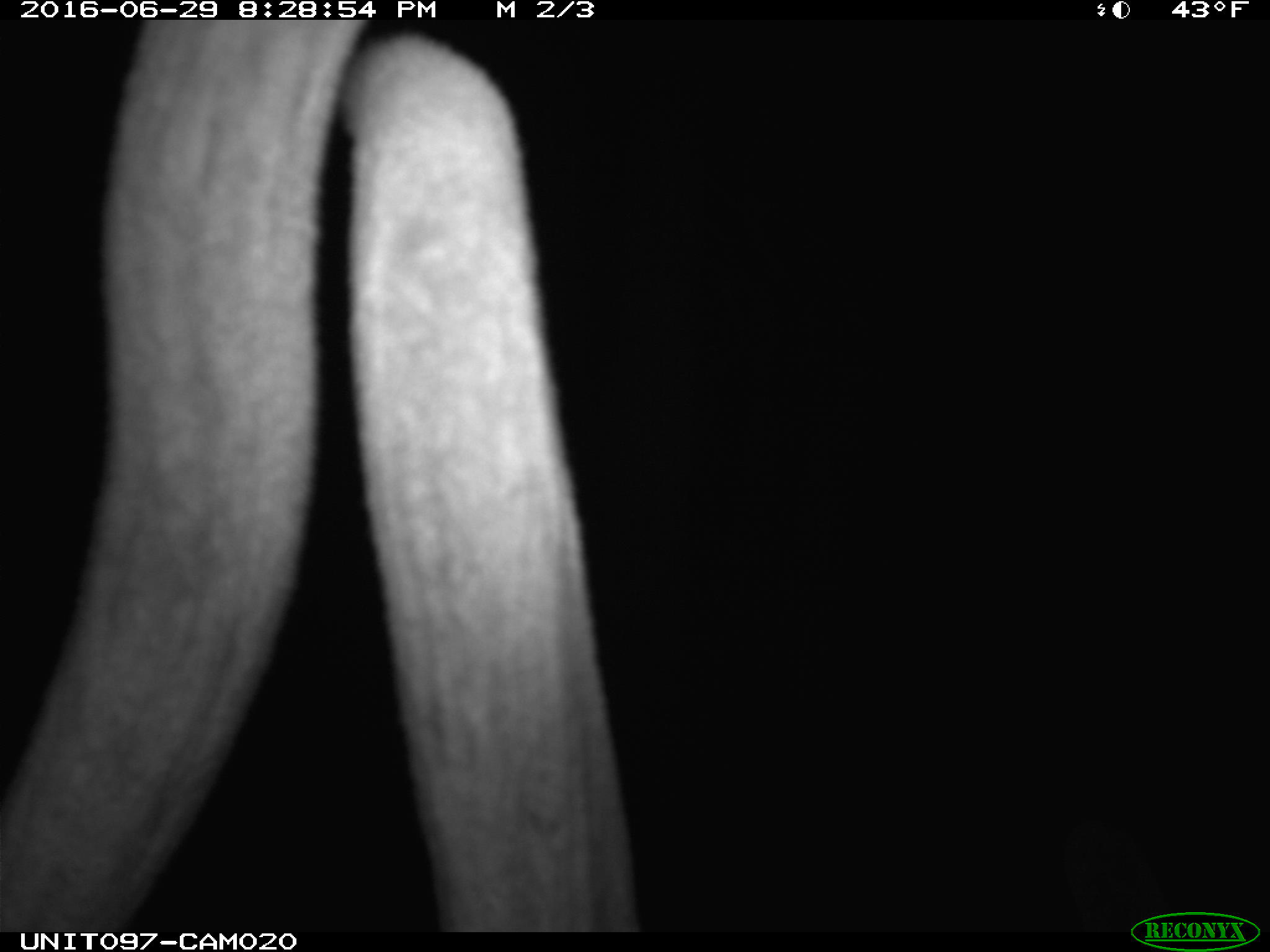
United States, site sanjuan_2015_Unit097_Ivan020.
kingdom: Animalia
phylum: Chordata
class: Mammalia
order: Artiodactyla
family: Cervidae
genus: Cervus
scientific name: Cervus elaphus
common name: red deer